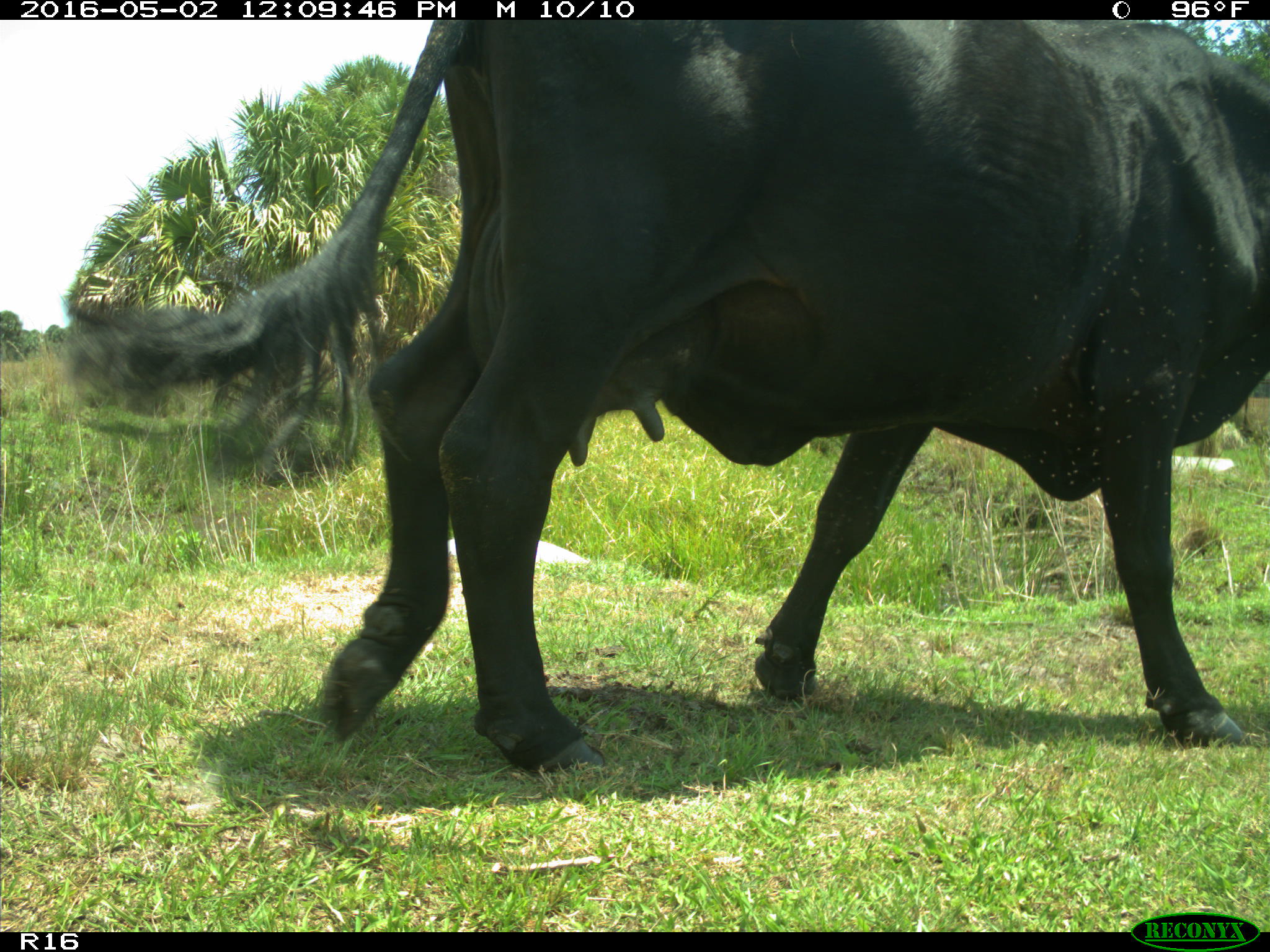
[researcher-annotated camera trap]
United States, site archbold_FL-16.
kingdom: Animalia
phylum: Chordata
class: Mammalia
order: Artiodactyla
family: Bovidae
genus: Bos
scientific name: Bos taurus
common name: domestic cow